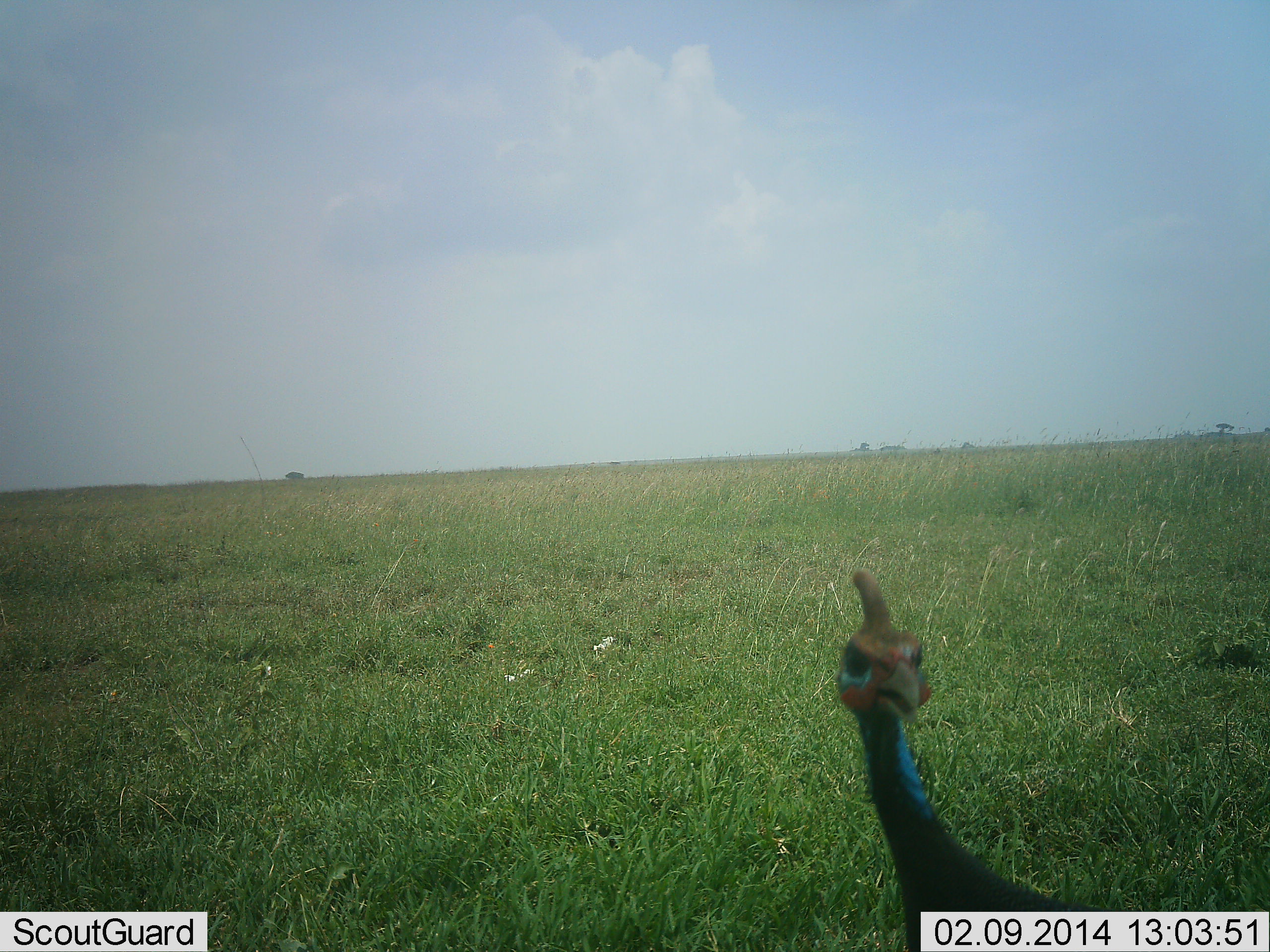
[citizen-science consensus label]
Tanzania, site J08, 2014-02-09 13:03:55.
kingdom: Animalia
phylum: Chordata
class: Aves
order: Galliformes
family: Numididae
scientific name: Numididae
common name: guinea fowl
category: guineafowl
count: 1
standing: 80%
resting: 0%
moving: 20%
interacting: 0%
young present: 0%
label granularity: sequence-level